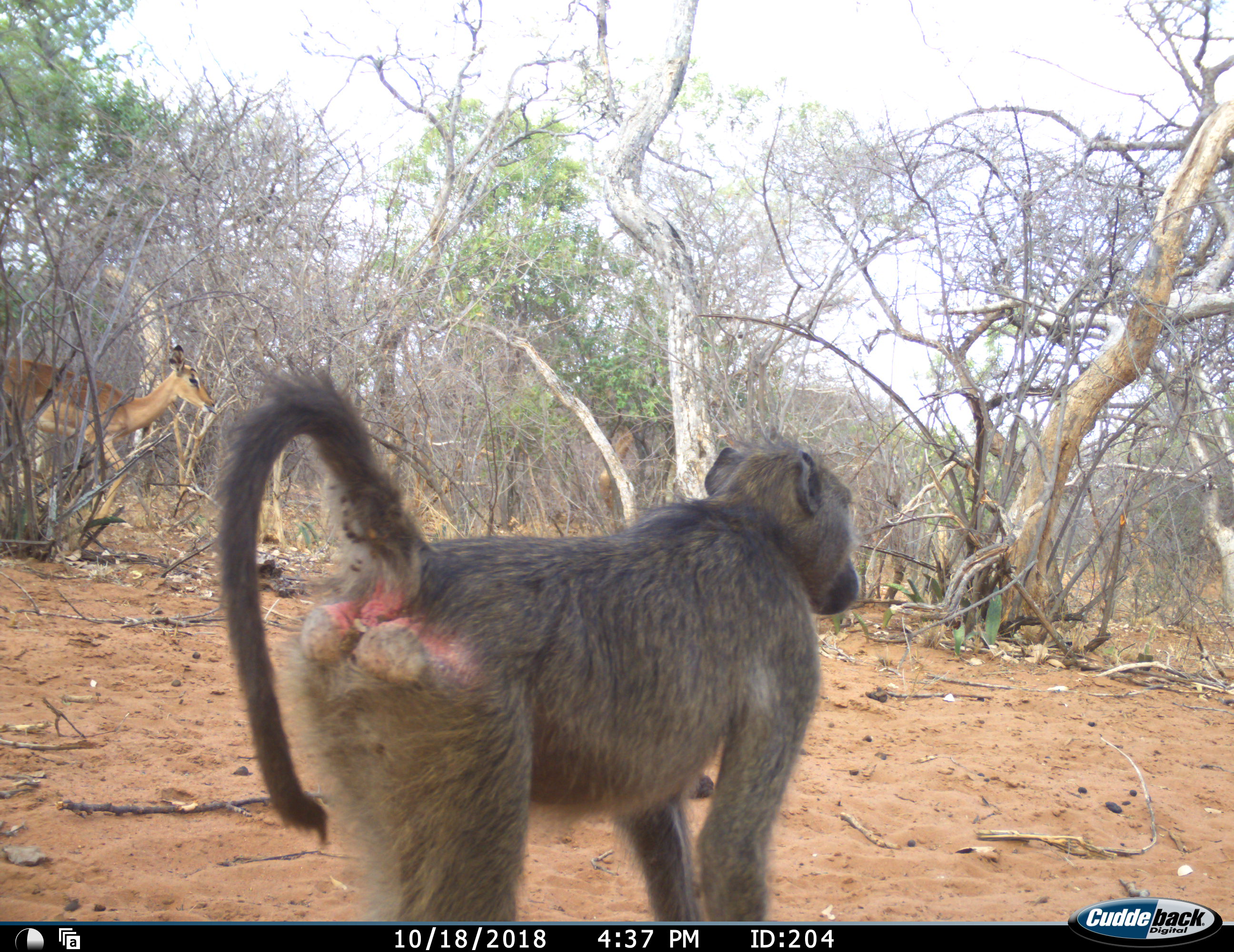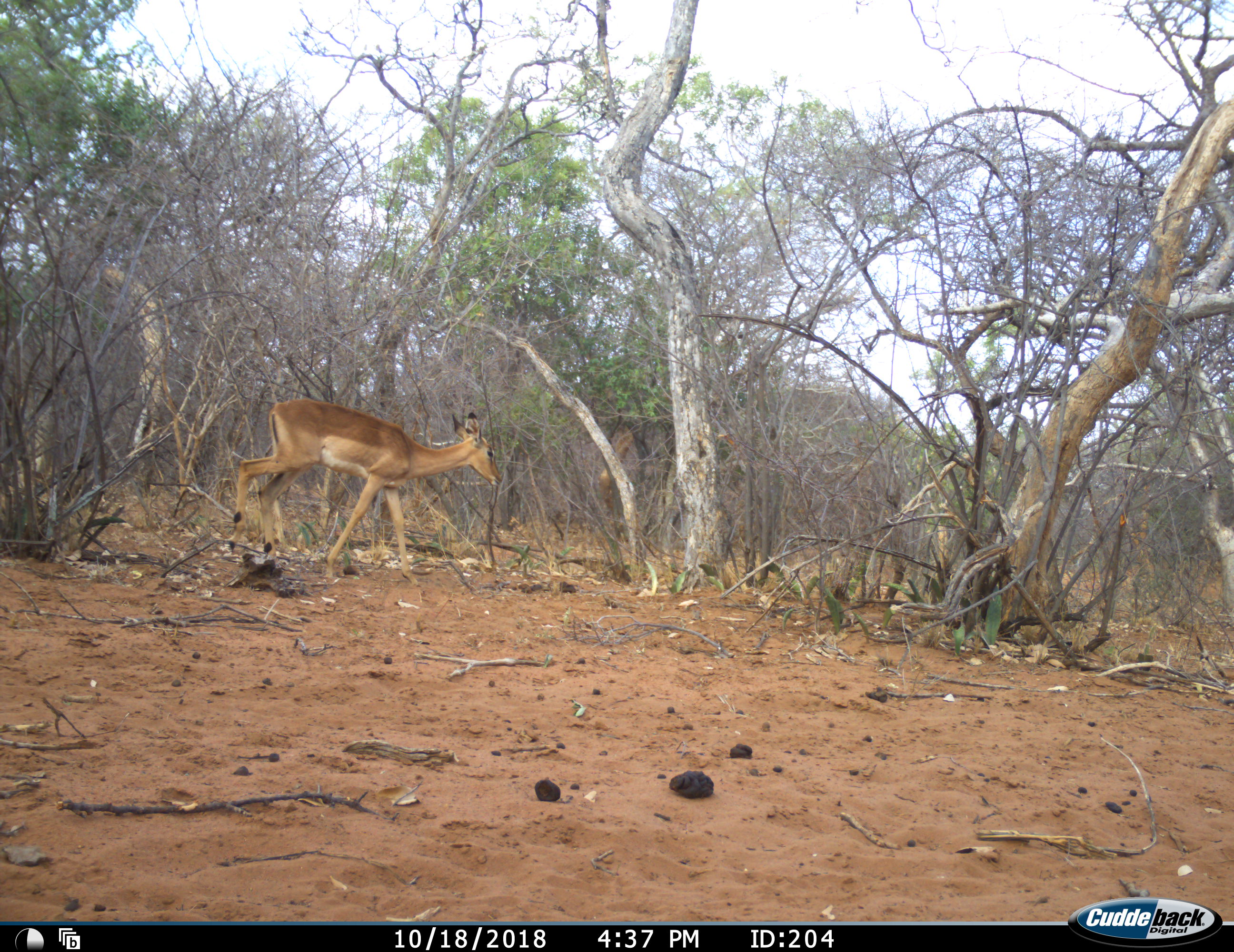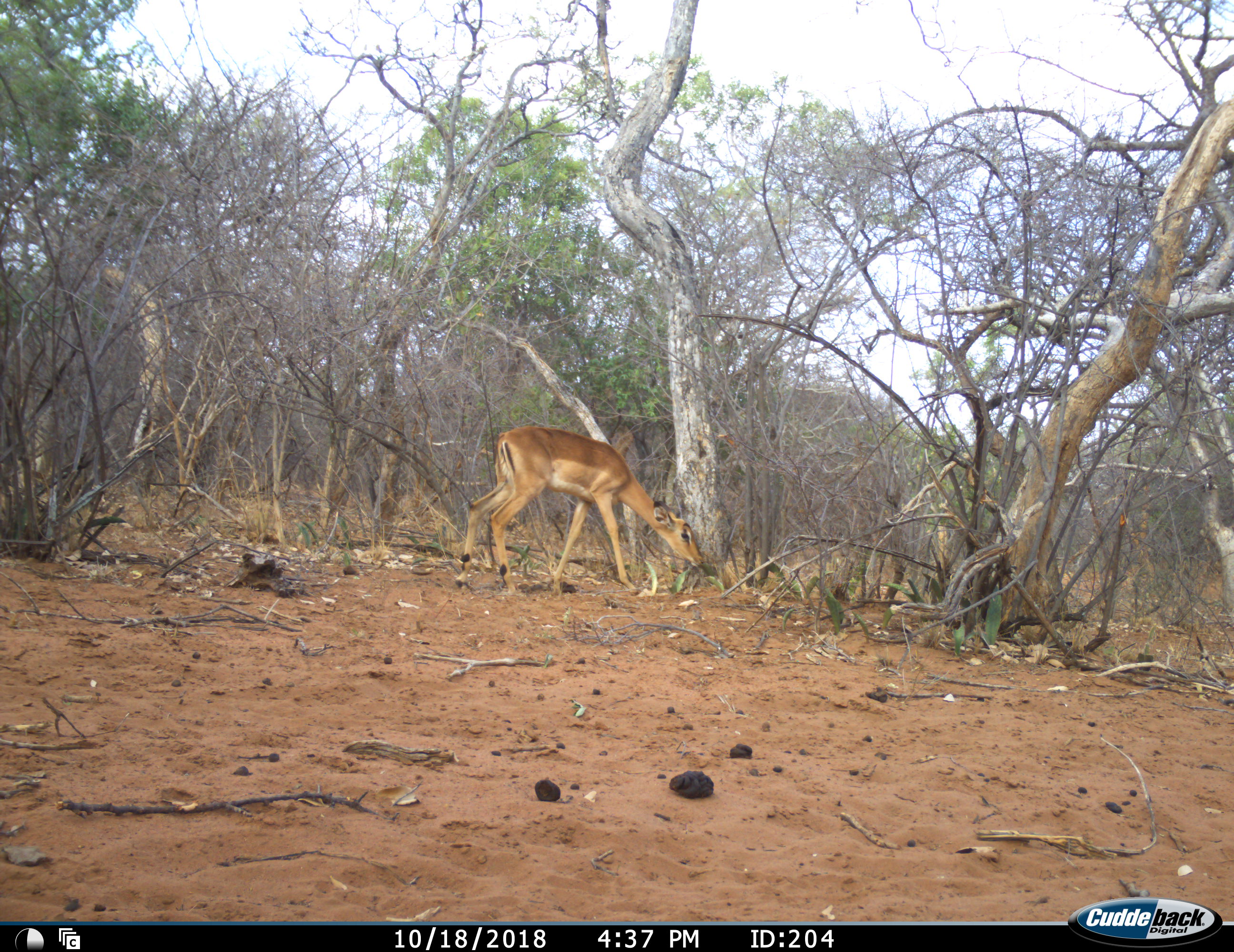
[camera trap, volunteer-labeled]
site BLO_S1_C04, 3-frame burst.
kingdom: Animalia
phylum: Chordata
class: Mammalia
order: Primates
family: Cercopithecidae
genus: Papio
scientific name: Papio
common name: baboon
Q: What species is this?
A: Baboon (Papio).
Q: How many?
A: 1.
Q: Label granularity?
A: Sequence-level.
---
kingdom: Animalia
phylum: Chordata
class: Mammalia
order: Artiodactyla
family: Bovidae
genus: Aepyceros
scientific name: Aepyceros melampus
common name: impala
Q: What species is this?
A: Impala (Aepyceros melampus).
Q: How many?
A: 1.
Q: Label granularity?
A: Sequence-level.